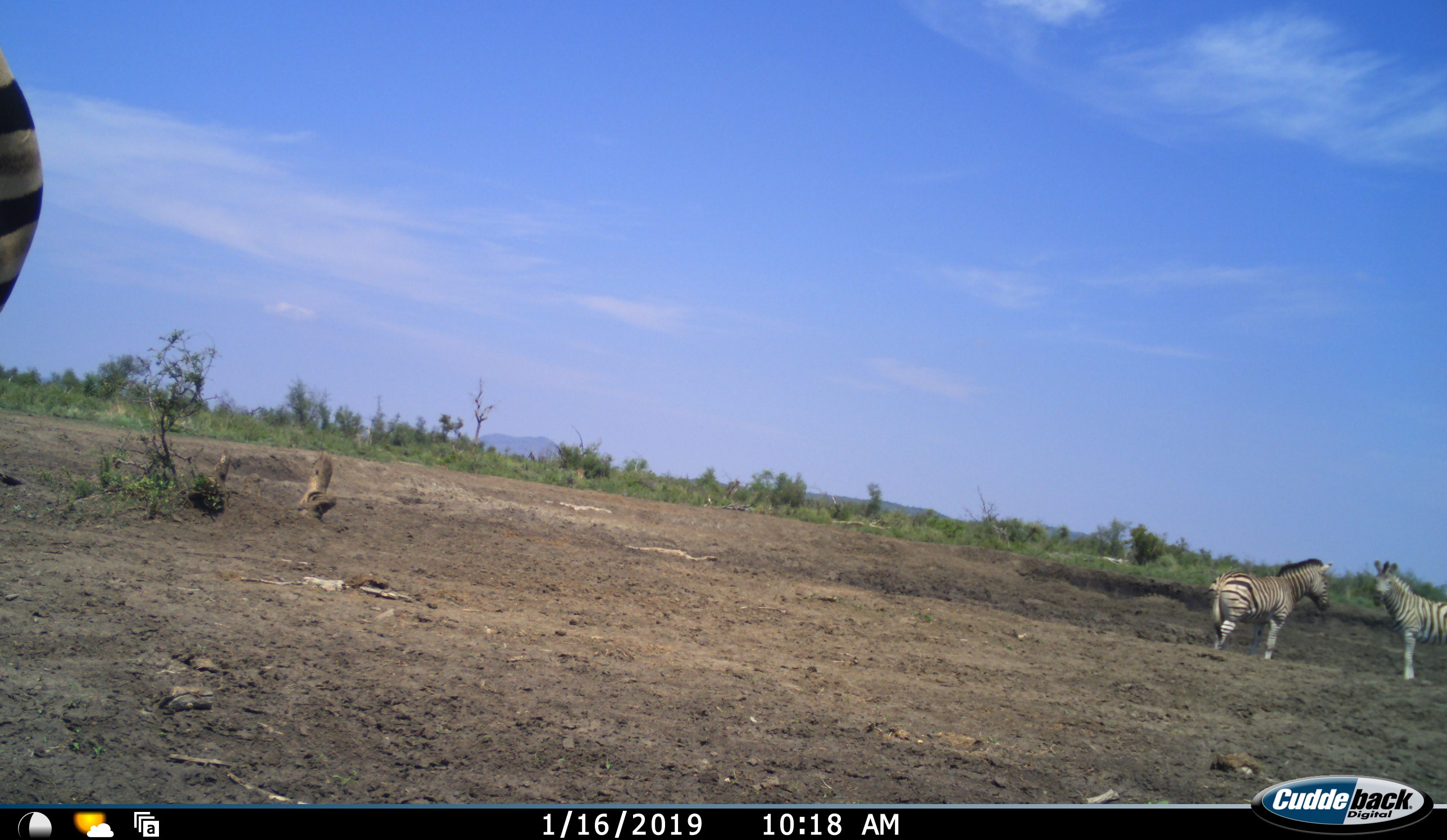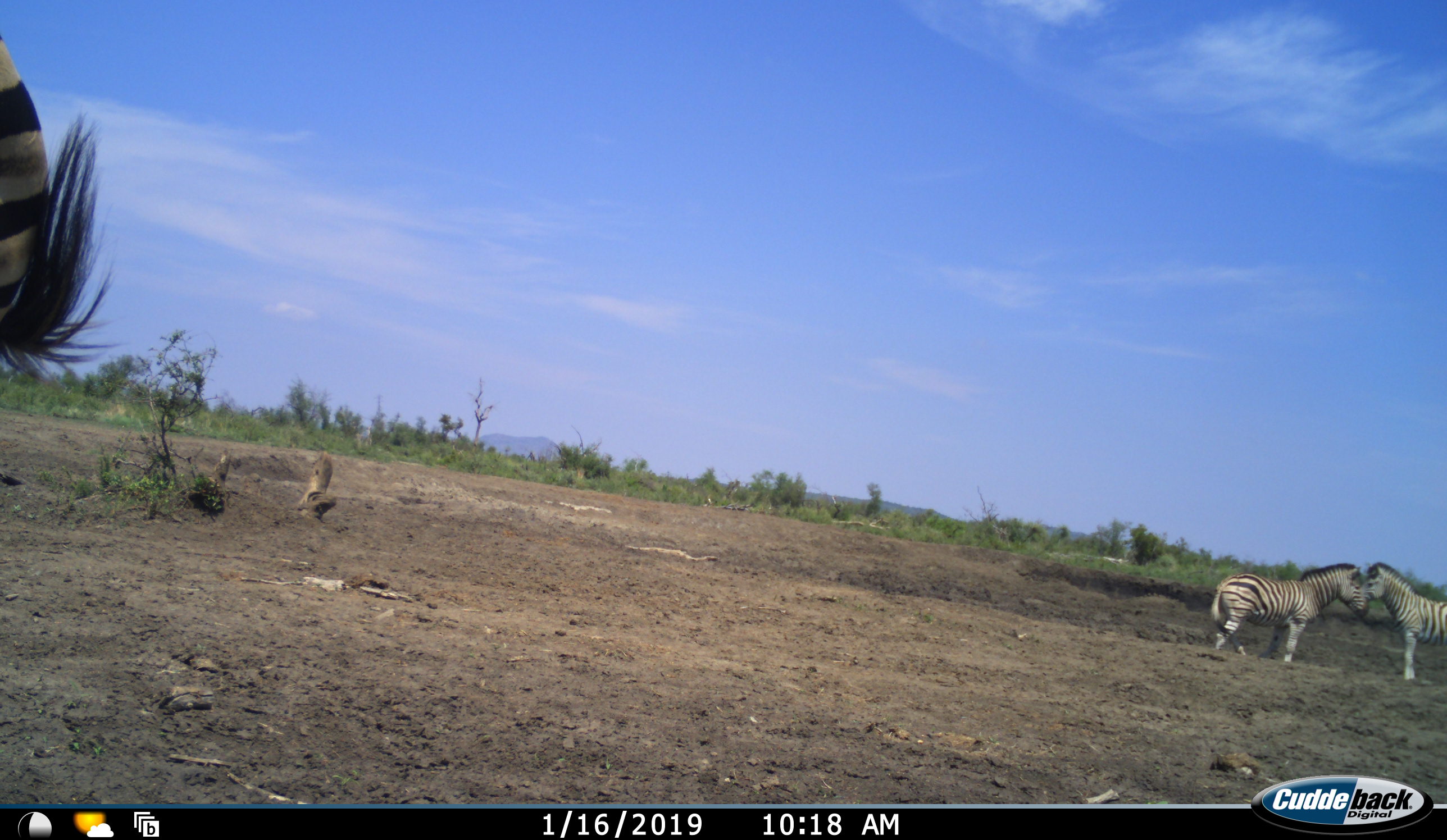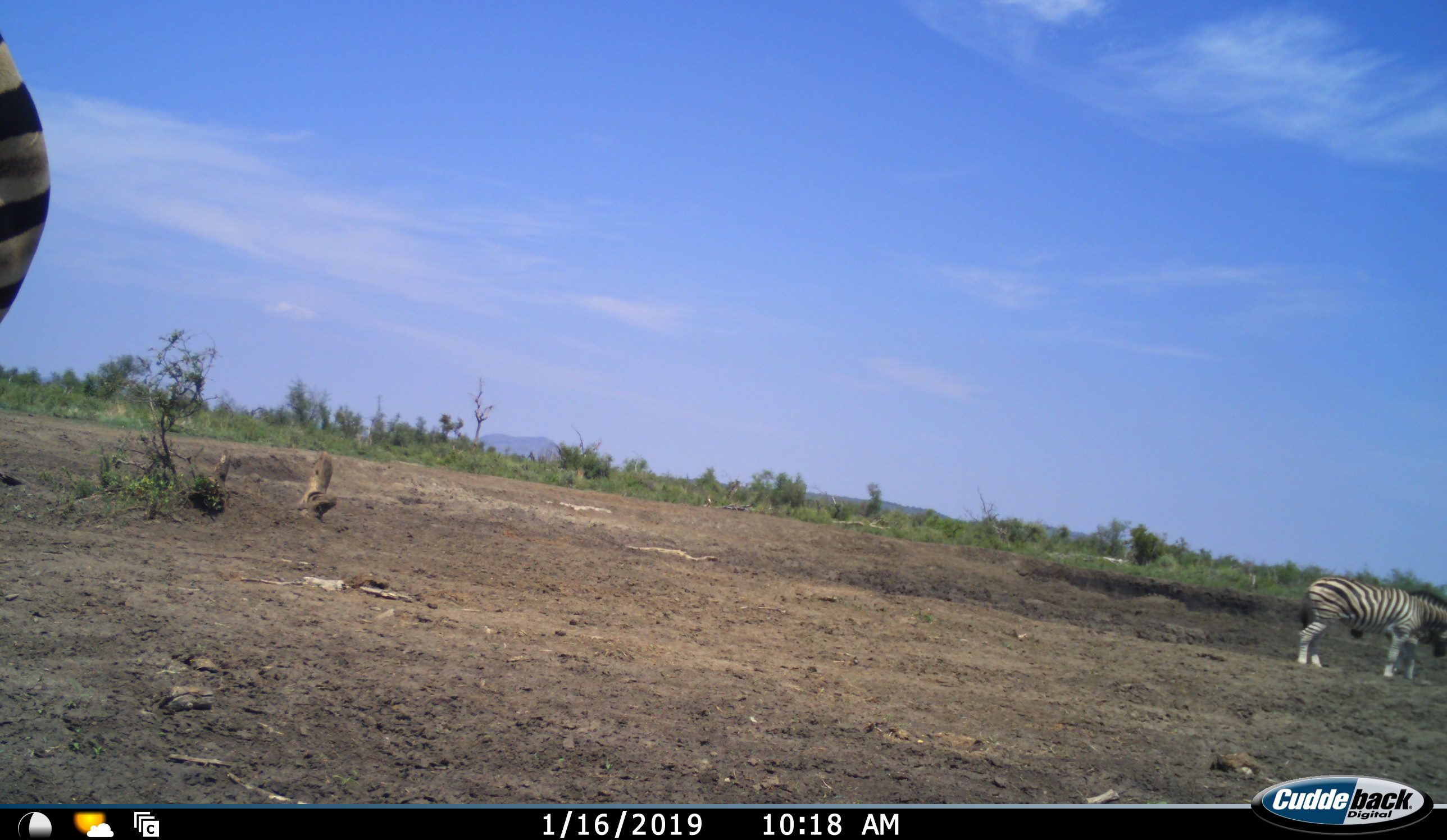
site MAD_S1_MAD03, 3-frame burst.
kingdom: Animalia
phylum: Chordata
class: Mammalia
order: Perissodactyla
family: Equidae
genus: Equus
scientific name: Equus quagga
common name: plains zebra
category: zebraplains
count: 3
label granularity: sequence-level